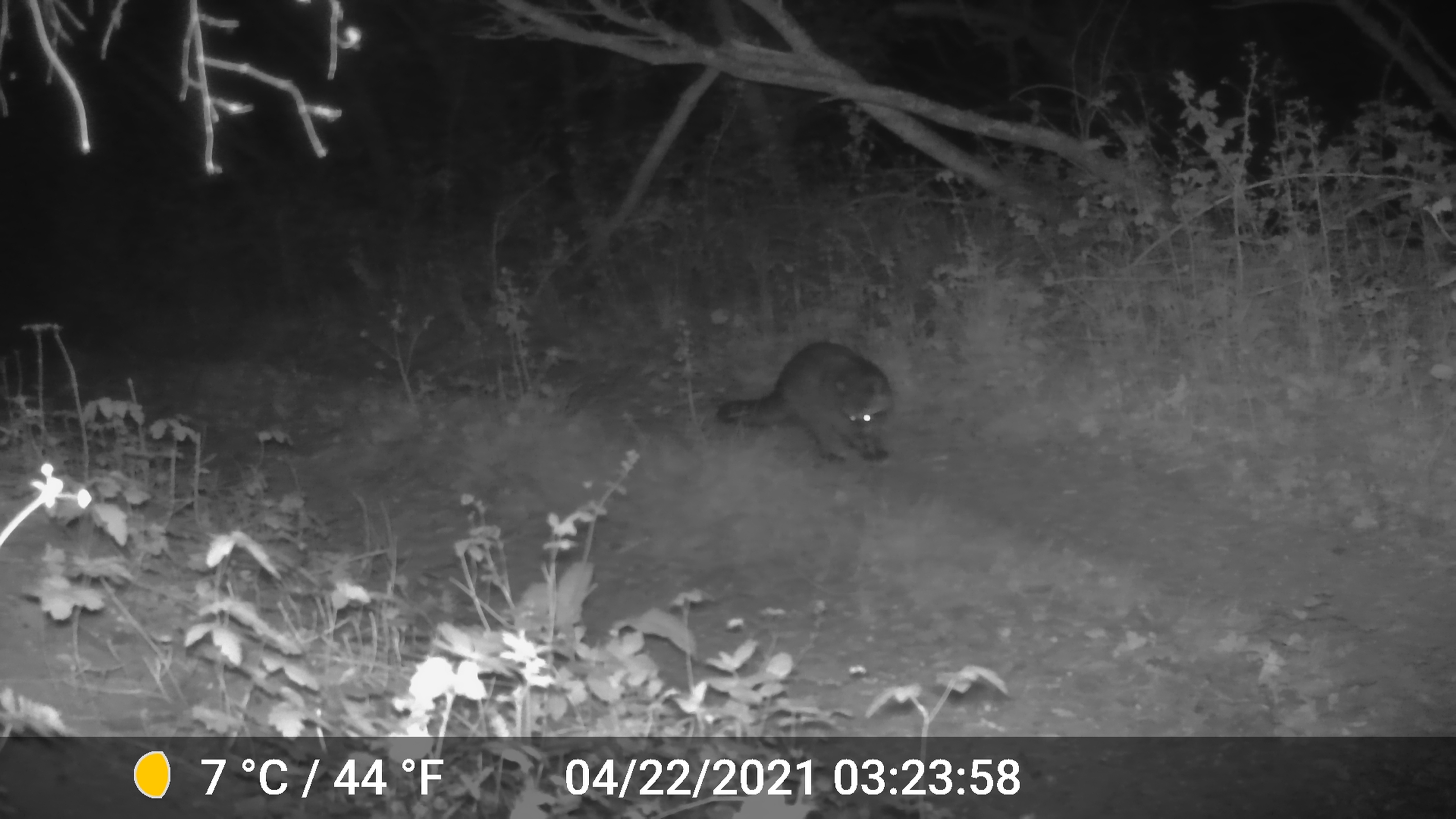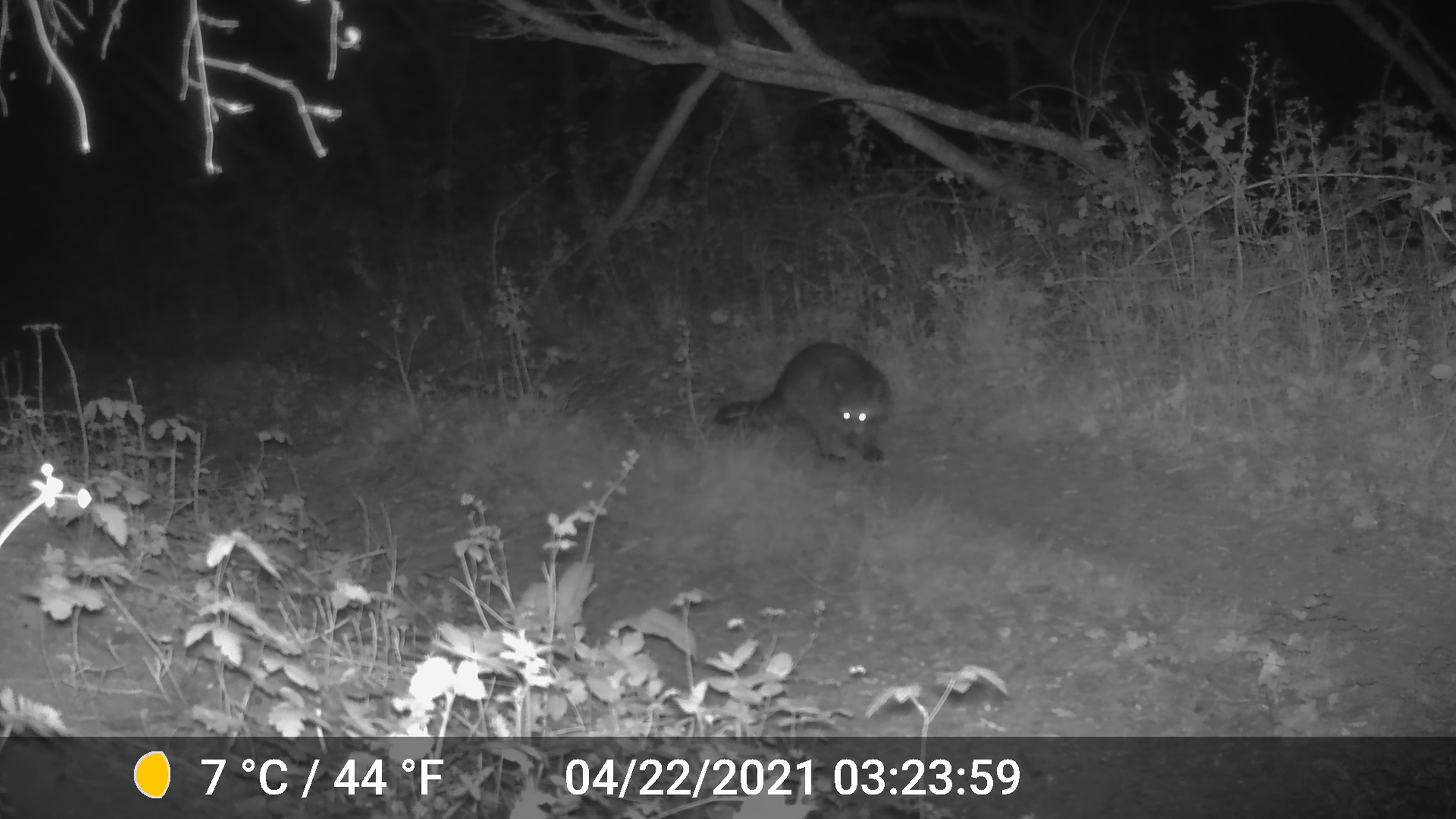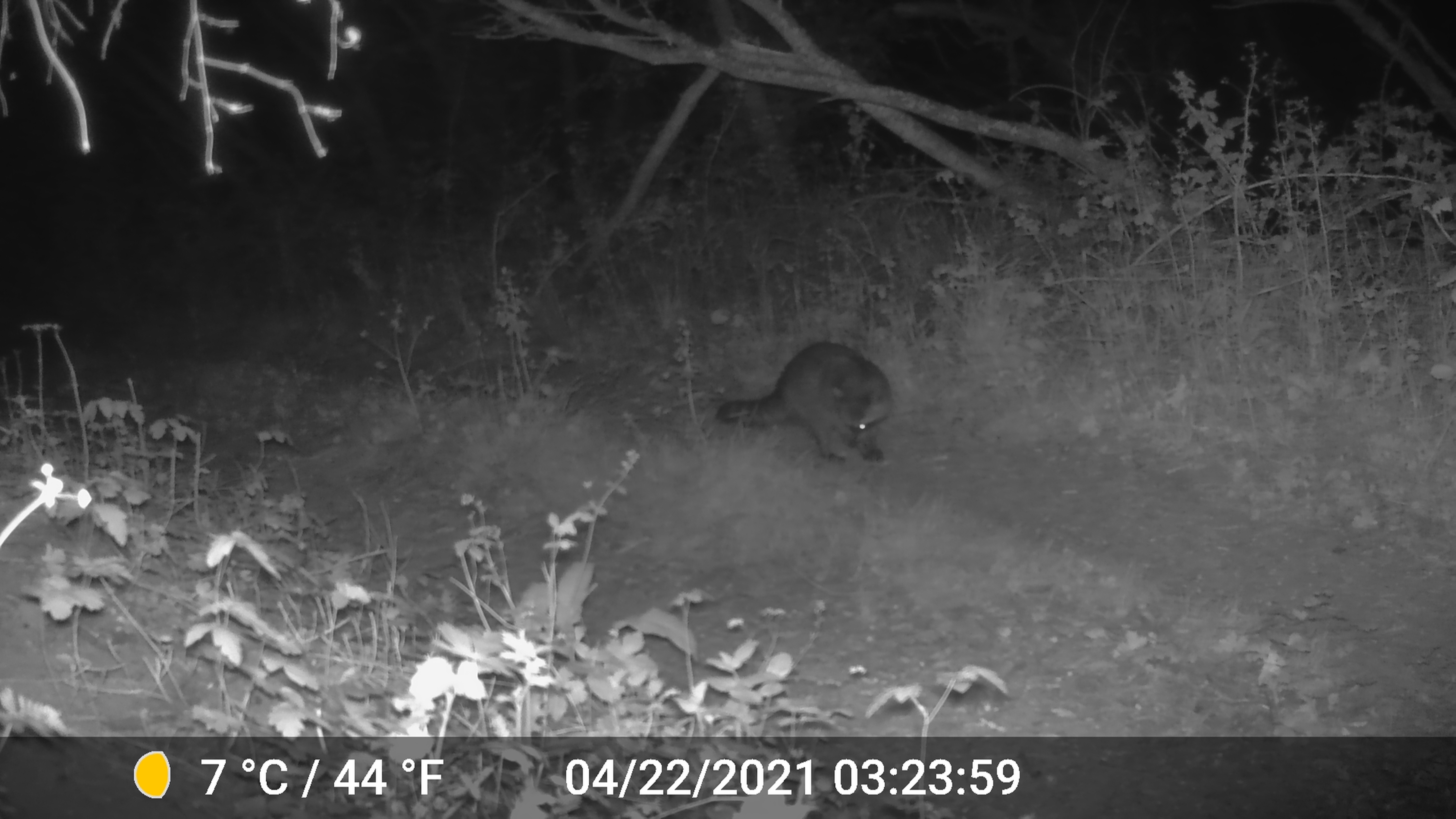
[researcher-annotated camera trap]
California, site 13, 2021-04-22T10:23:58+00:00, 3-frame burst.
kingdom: Animalia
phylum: Chordata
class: Mammalia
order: Carnivora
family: Procyonidae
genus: Procyon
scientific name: Procyon lotor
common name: raccoon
Raccoon (Procyon lotor).